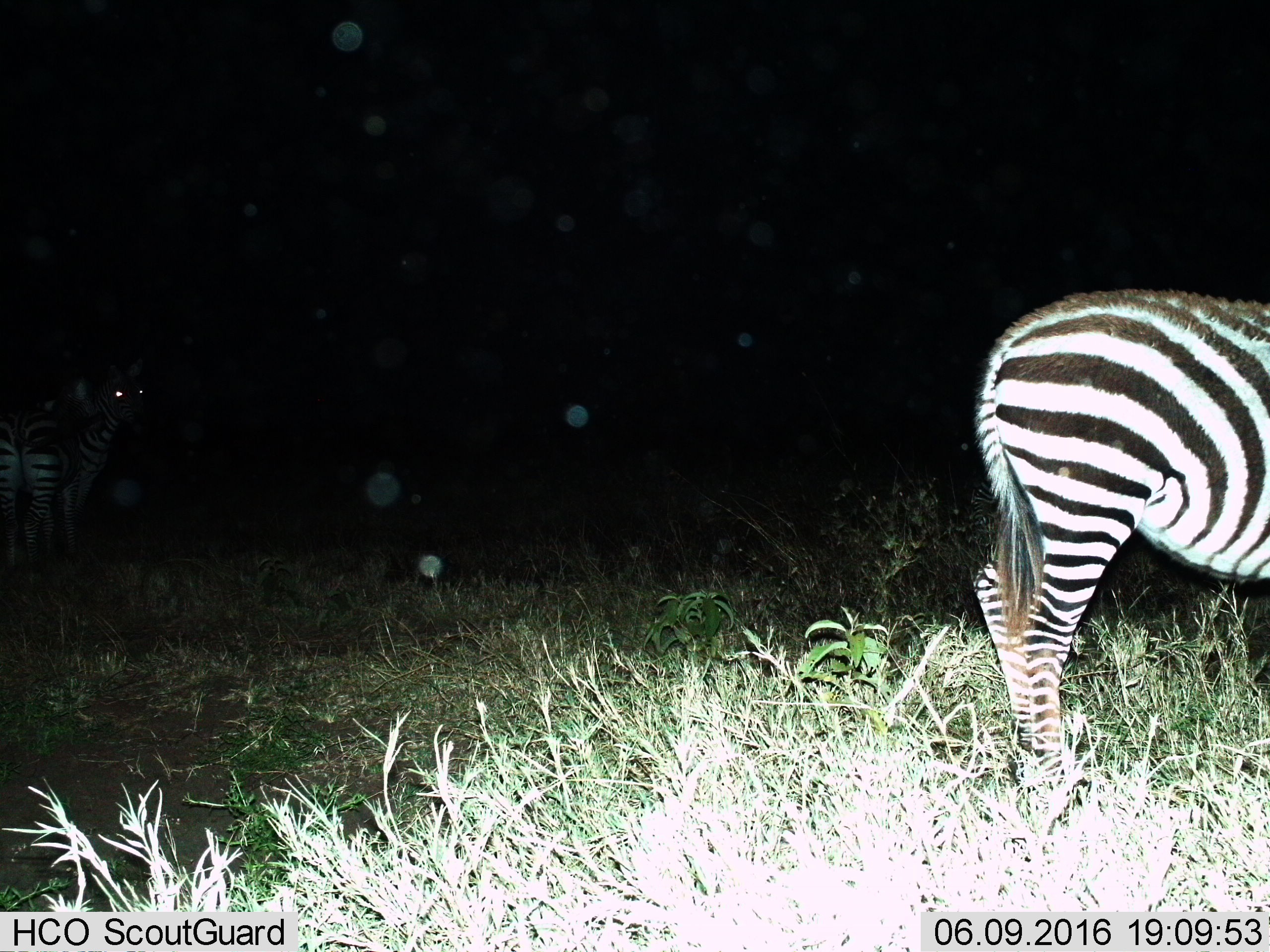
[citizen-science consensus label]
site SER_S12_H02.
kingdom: Animalia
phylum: Chordata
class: Mammalia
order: Perissodactyla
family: Equidae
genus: Equus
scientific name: Equus quagga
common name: plains zebra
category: zebraplains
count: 2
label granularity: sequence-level